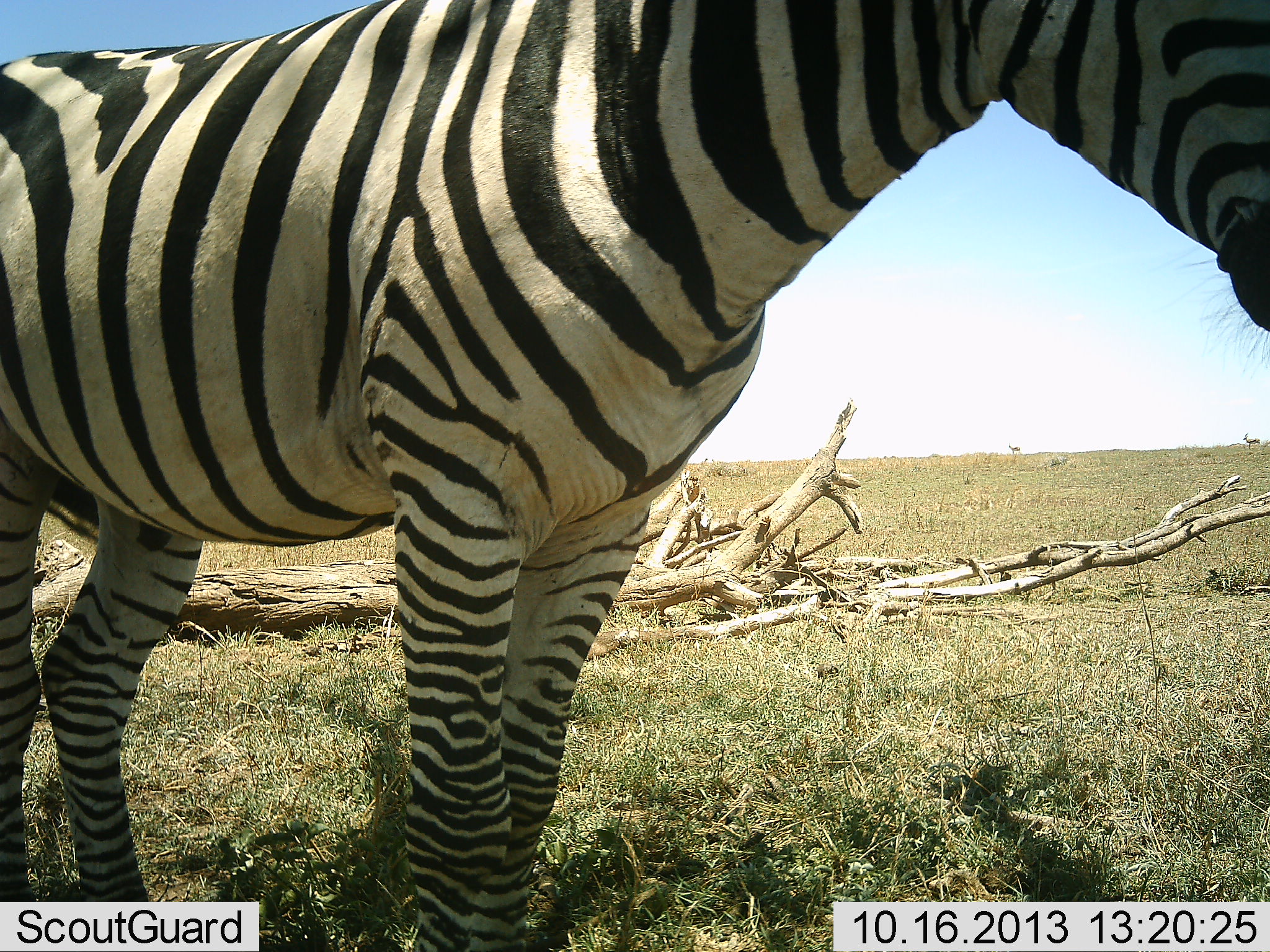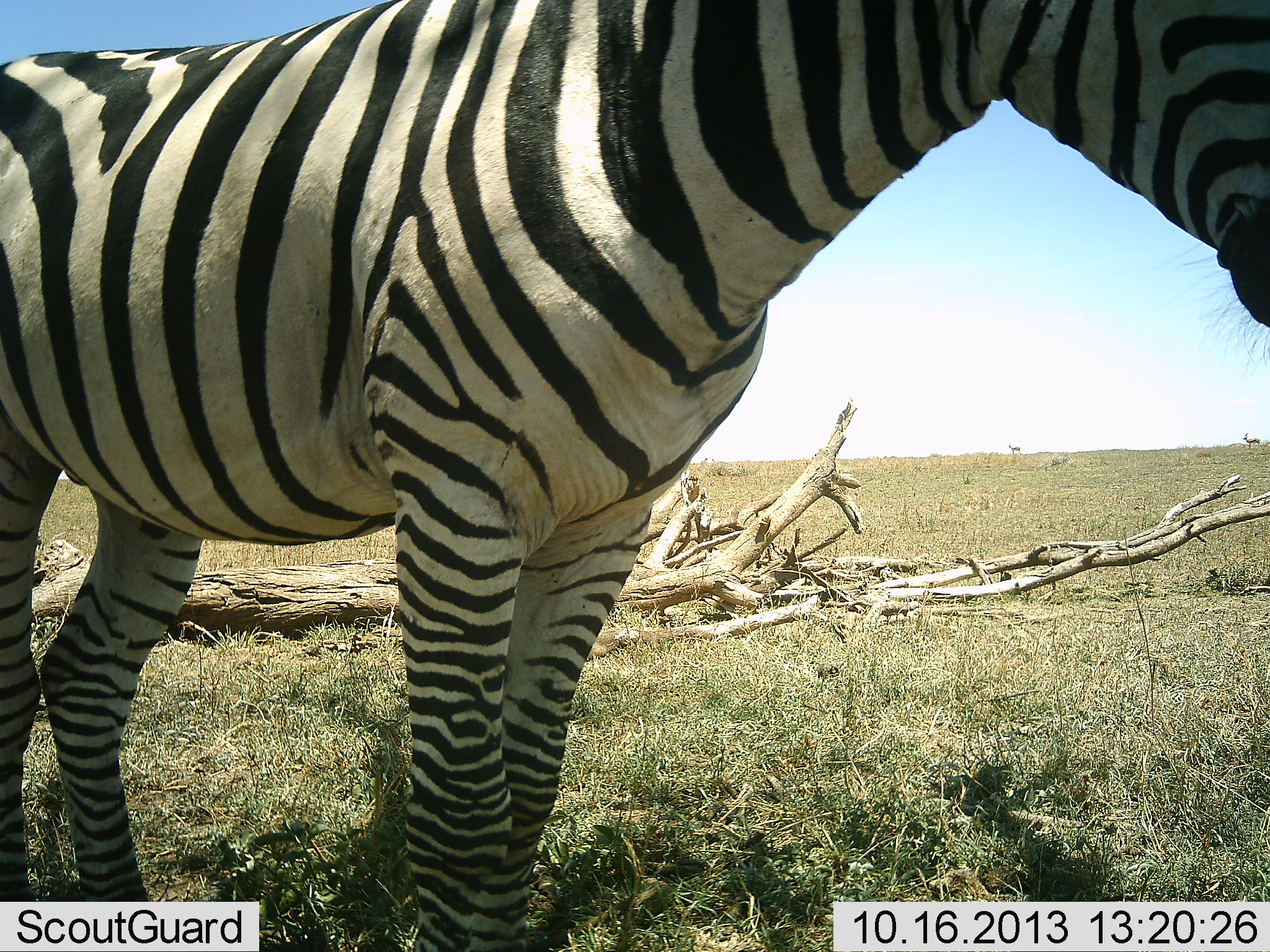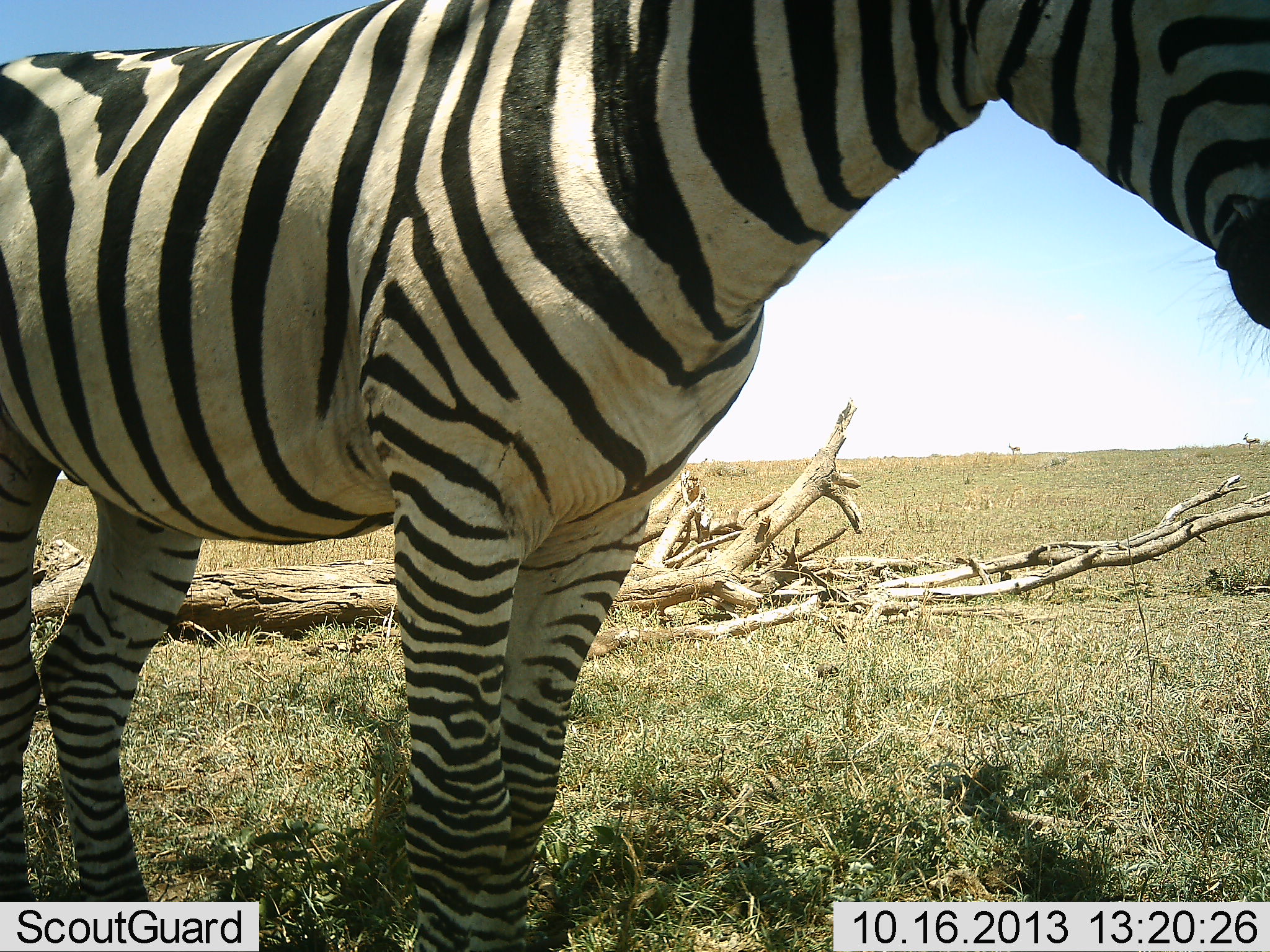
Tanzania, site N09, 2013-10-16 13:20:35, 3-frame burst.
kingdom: Animalia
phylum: Chordata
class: Mammalia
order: Perissodactyla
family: Equidae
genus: Equus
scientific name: Equus quagga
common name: plains zebra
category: zebra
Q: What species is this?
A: Zebra (plains zebra) (Equus quagga).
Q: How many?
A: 1.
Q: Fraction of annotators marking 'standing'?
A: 100%.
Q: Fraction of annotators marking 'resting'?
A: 0%.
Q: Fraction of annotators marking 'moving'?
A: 0%.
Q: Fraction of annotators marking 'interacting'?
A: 0%.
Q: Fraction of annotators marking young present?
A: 0%.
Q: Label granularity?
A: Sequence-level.